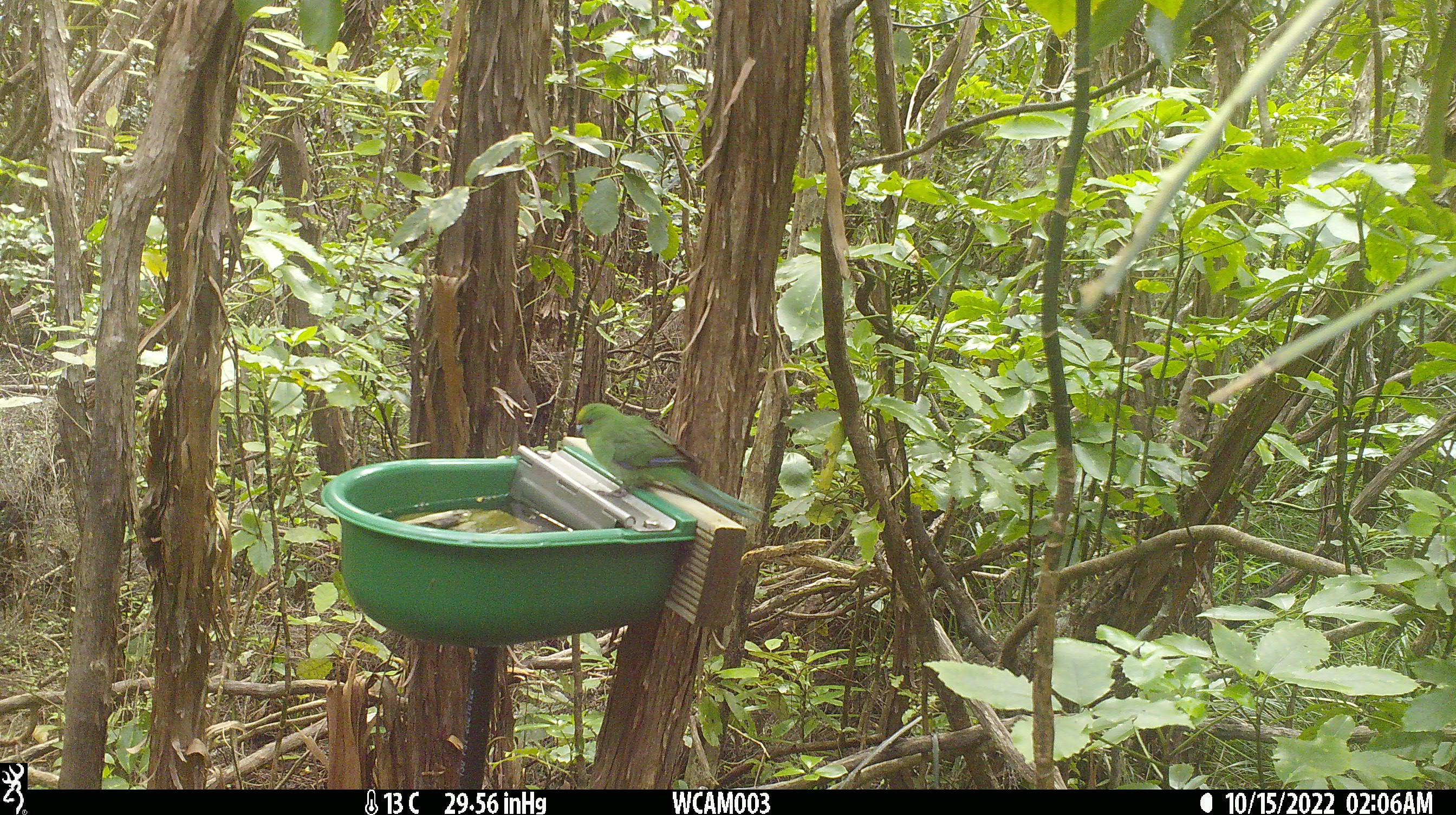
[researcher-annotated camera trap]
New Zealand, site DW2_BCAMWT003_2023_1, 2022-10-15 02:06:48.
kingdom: Animalia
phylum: Chordata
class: Aves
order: Psittaciformes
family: Psittaculidae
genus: Cyanoramphus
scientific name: Cyanoramphus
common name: parakeet